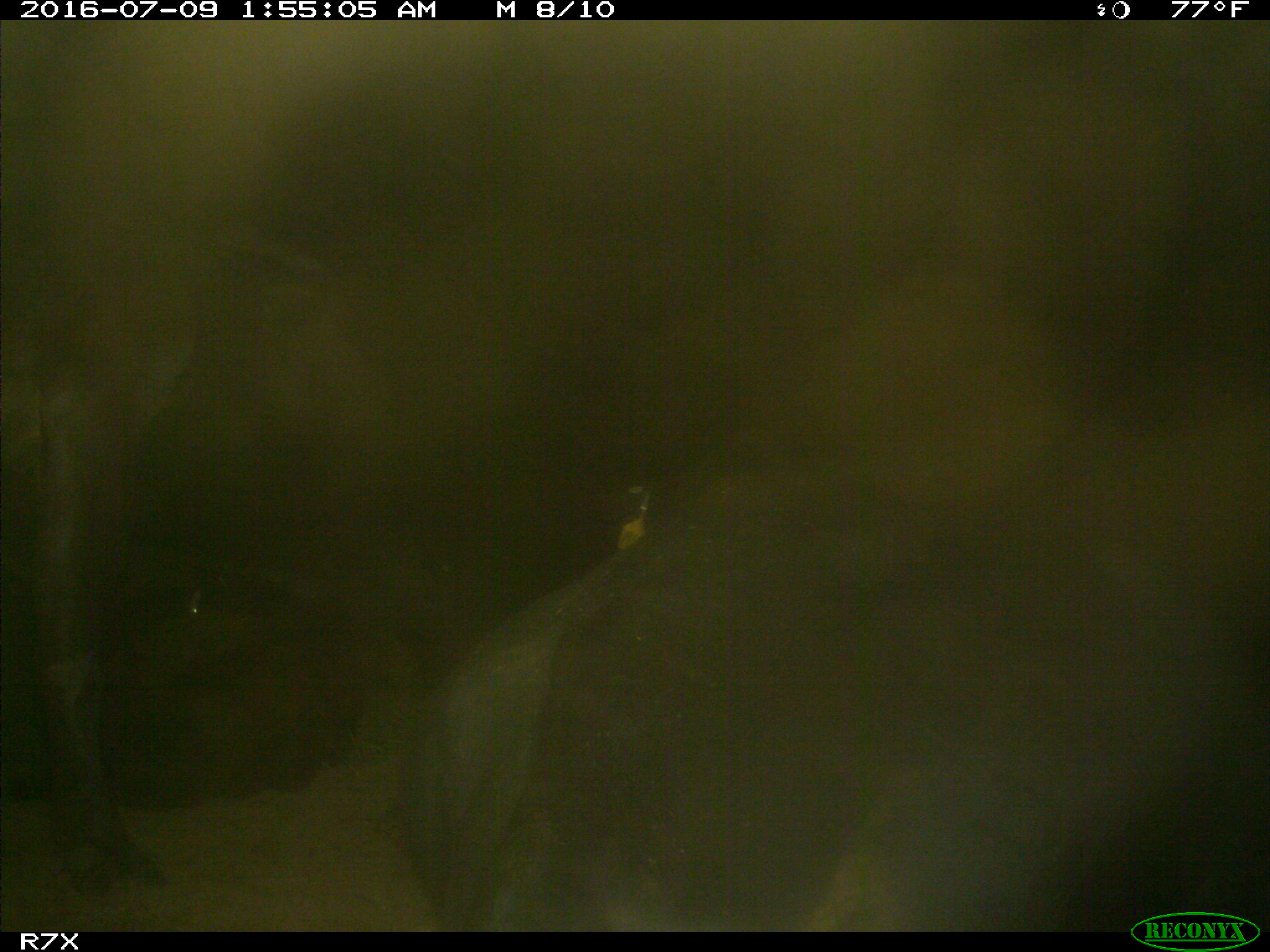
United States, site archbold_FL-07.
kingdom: Animalia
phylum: Chordata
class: Mammalia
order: Artiodactyla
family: Bovidae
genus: Bos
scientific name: Bos taurus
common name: domestic cow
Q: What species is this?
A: Bos taurus (domestic cow).